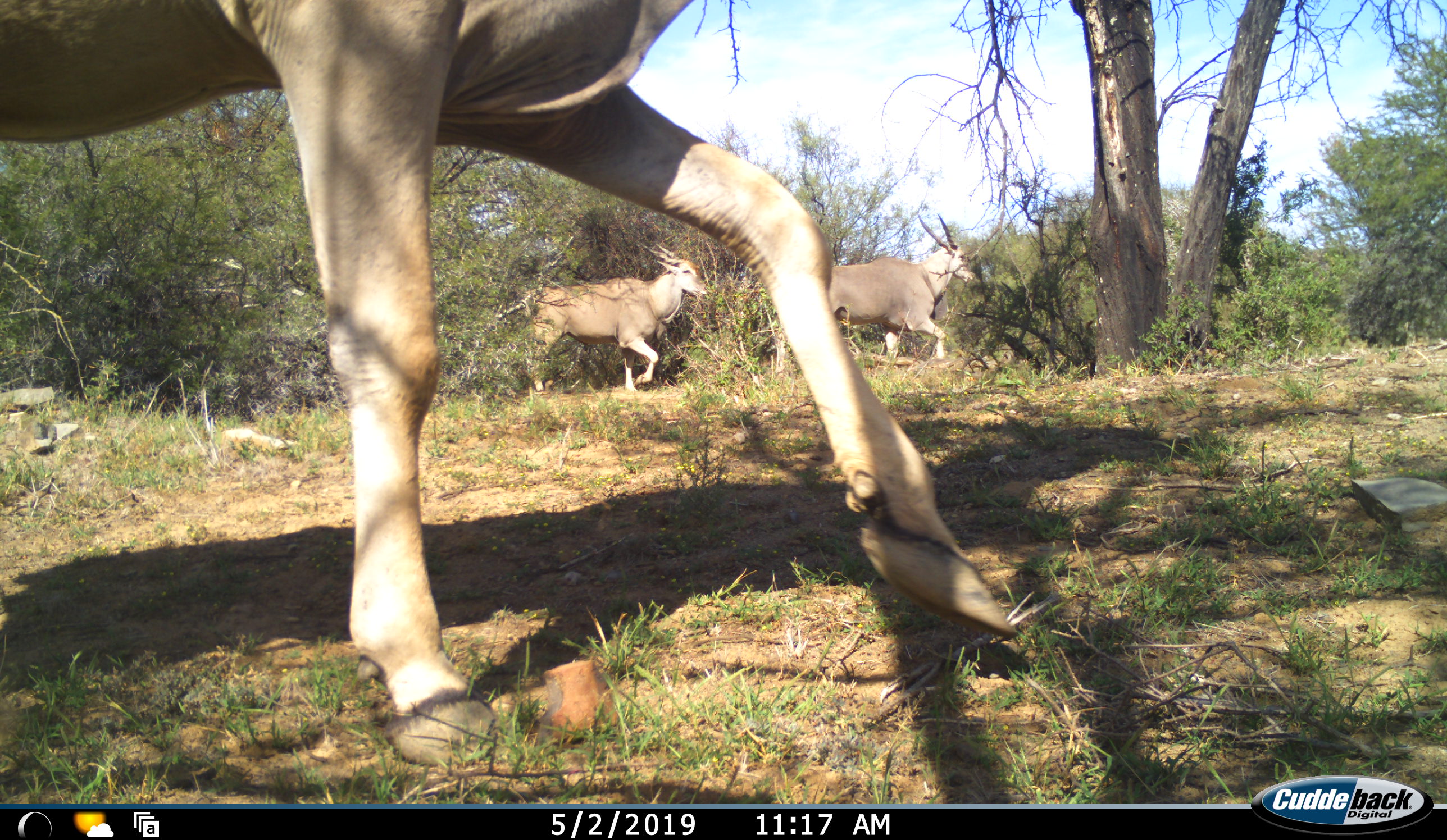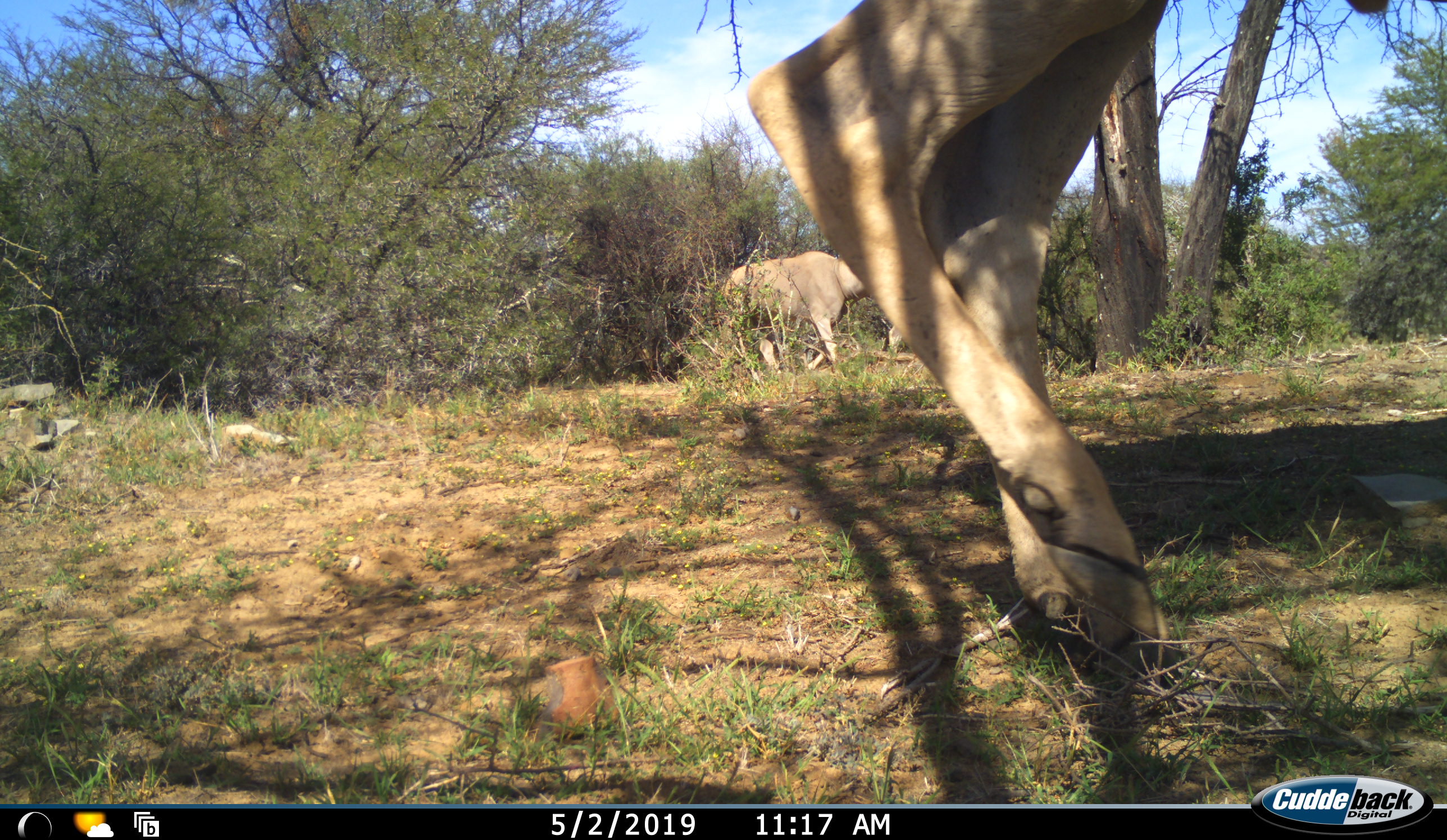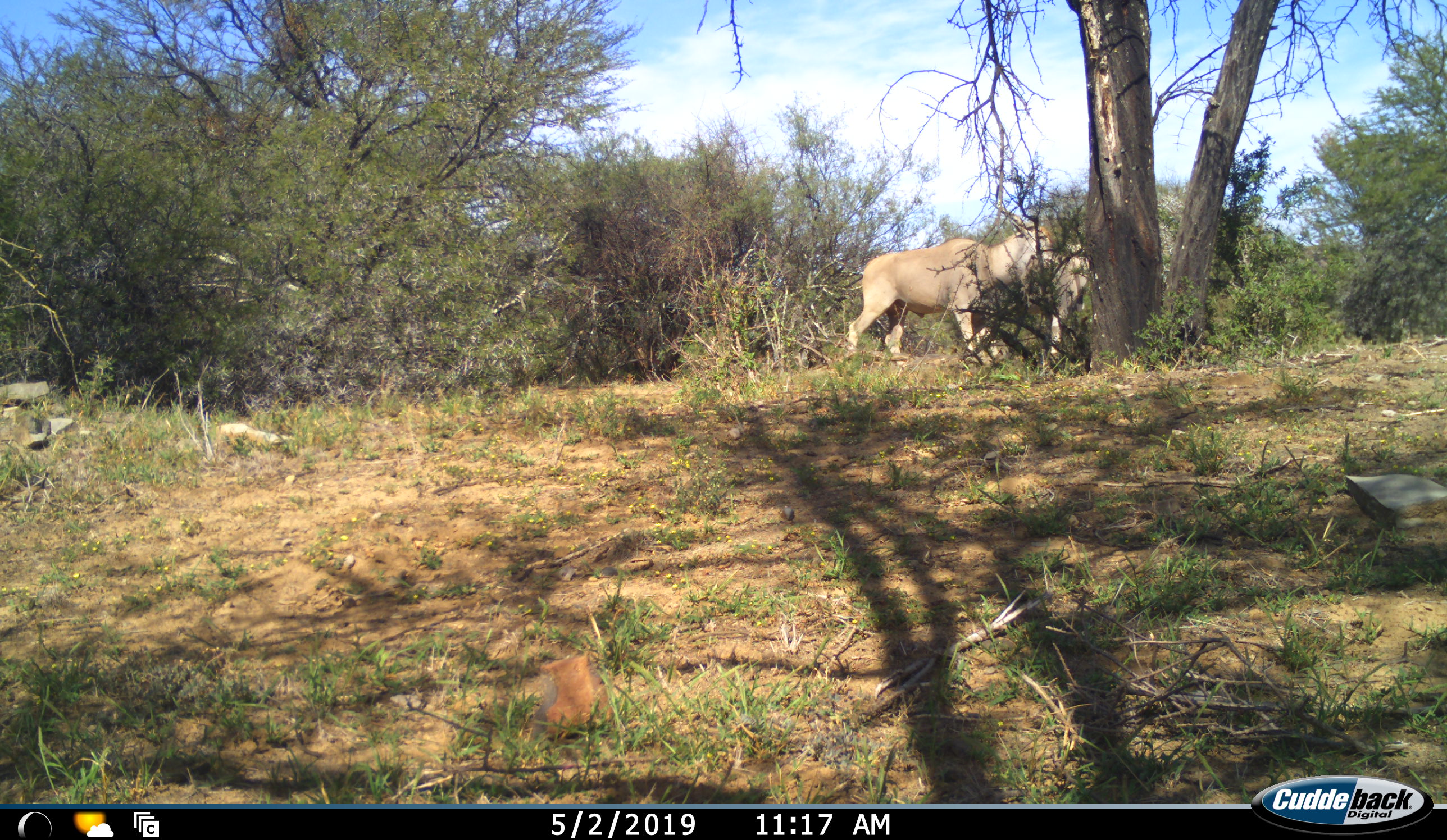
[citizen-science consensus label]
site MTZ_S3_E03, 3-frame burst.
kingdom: Animalia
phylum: Chordata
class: Mammalia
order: Artiodactyla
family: Bovidae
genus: Tragelaphus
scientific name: Tragelaphus oryx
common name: eland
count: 3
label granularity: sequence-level